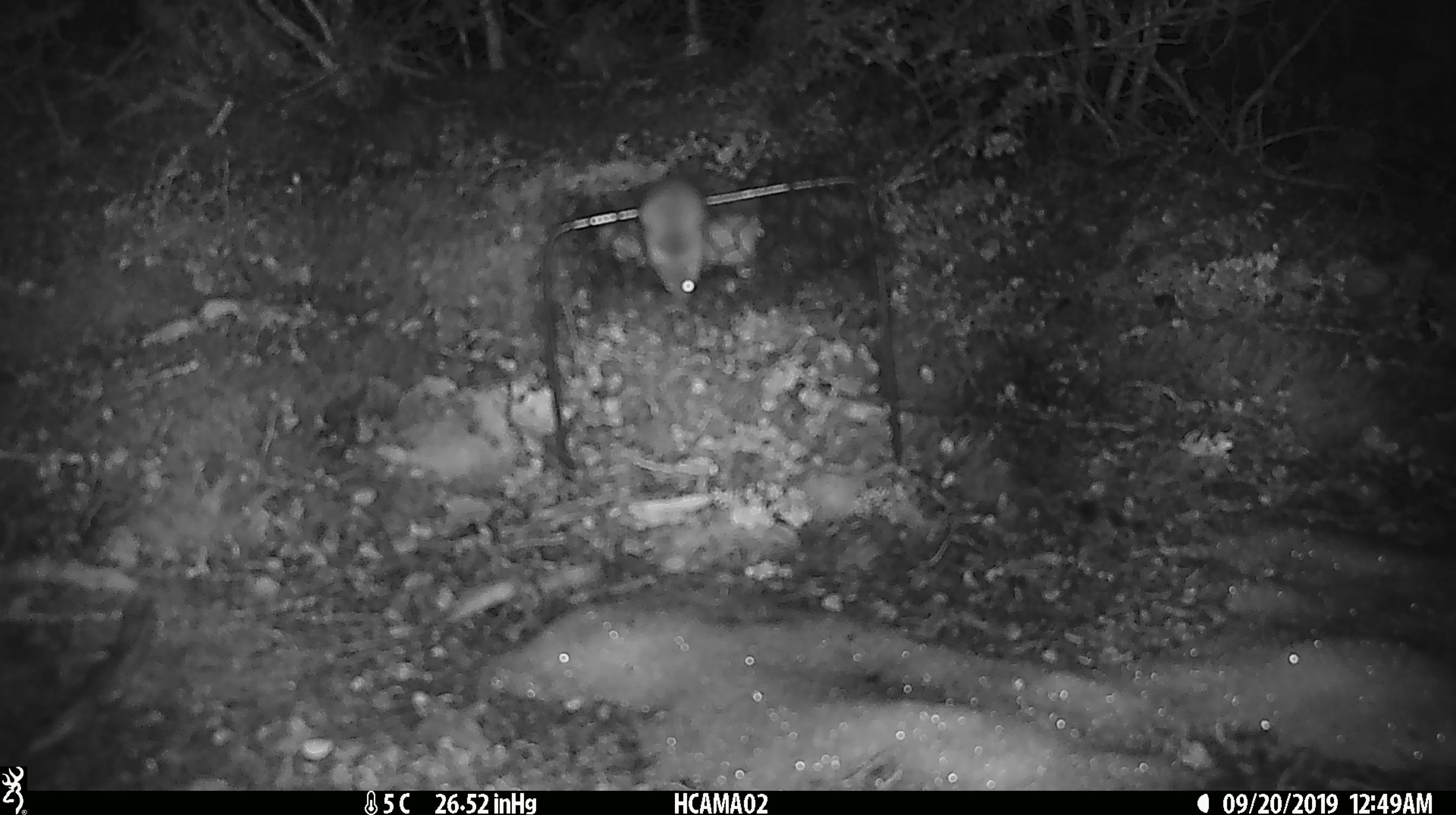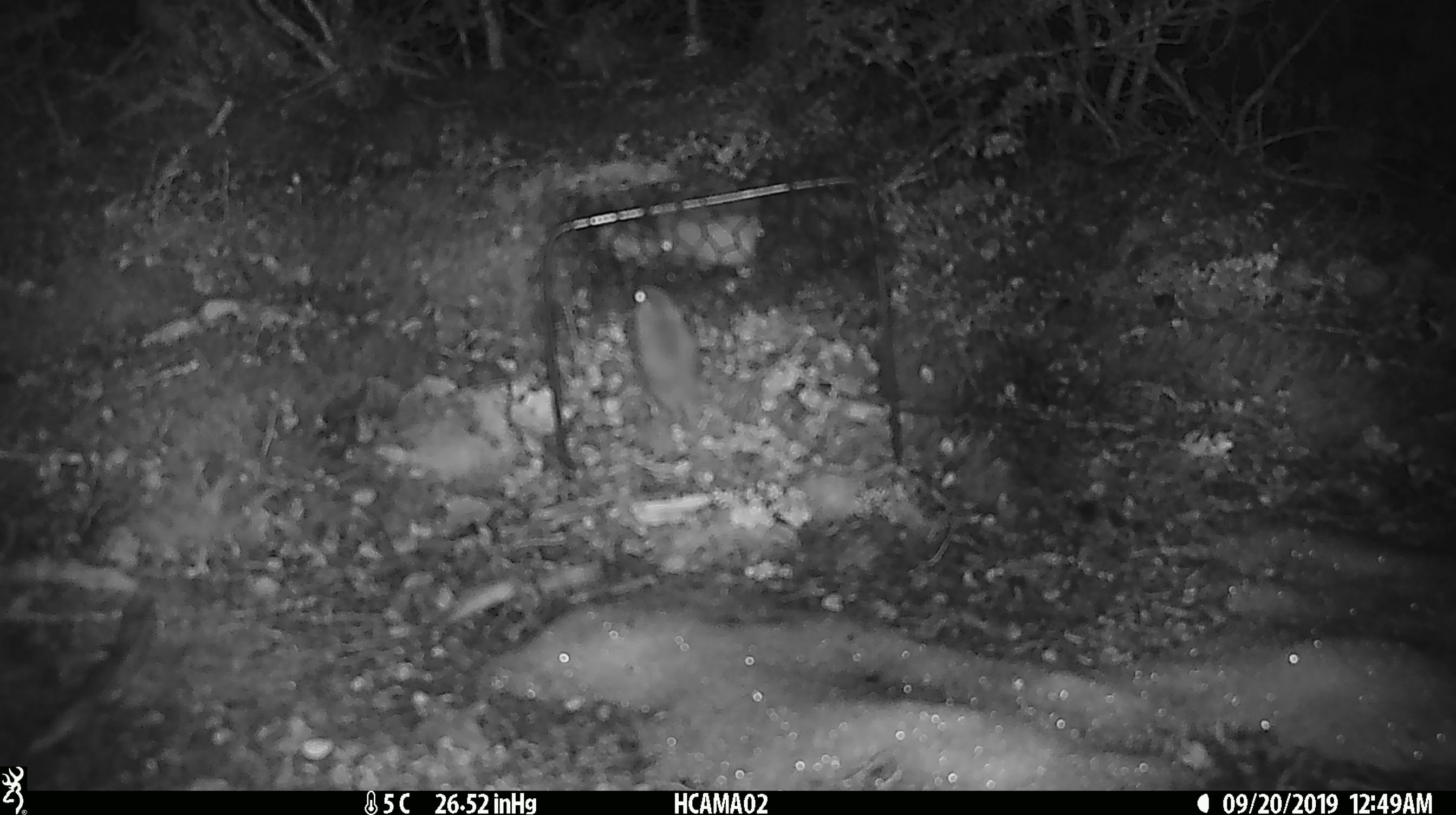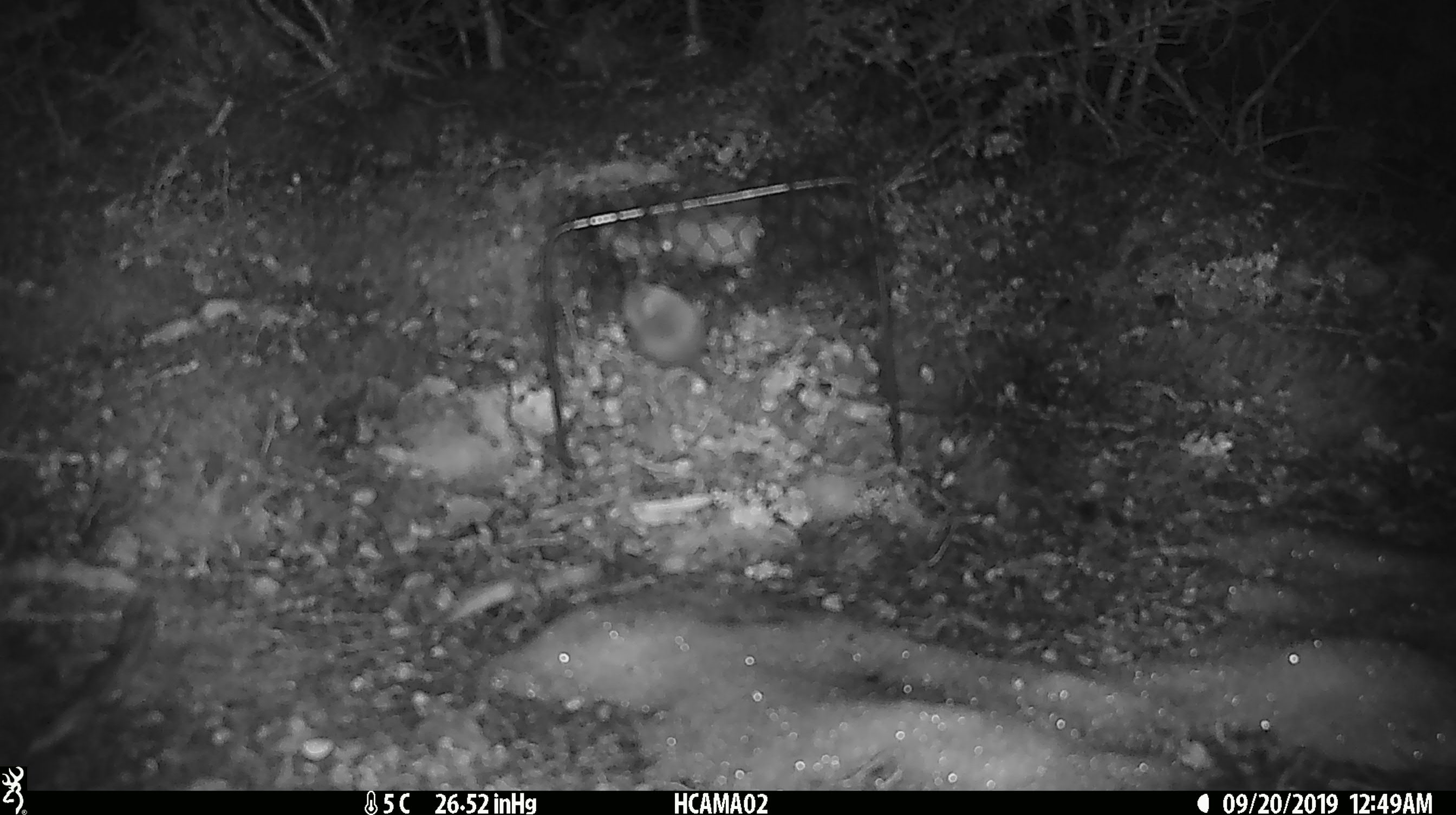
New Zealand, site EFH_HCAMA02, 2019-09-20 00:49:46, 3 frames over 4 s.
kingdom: Animalia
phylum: Chordata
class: Mammalia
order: Rodentia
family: Muridae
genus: Mus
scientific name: Mus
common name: mouse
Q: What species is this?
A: Mouse (Mus).